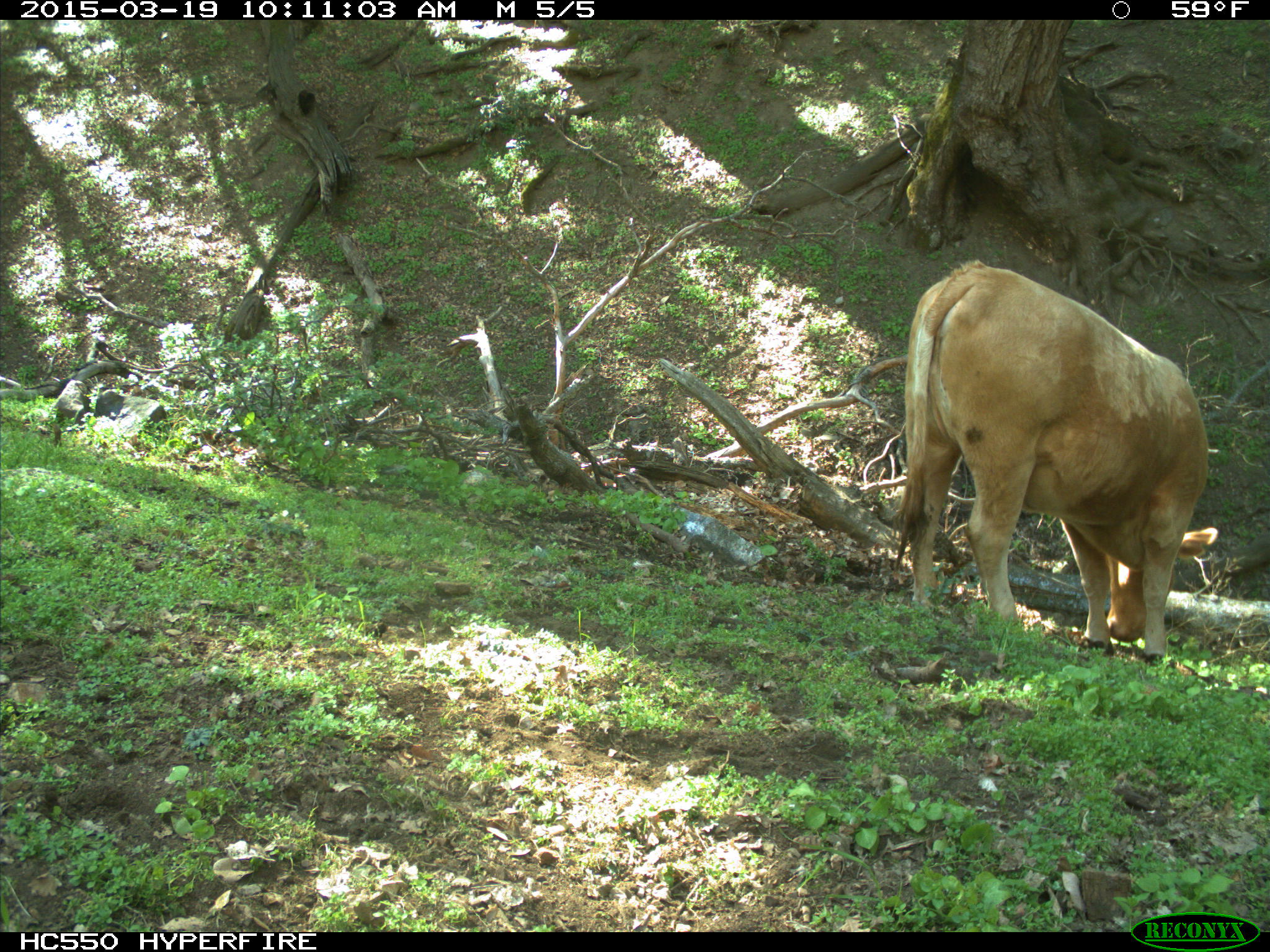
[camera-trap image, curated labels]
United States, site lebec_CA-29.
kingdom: Animalia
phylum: Chordata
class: Mammalia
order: Artiodactyla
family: Bovidae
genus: Bos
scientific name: Bos taurus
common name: domestic cow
Bos taurus (domestic cow).